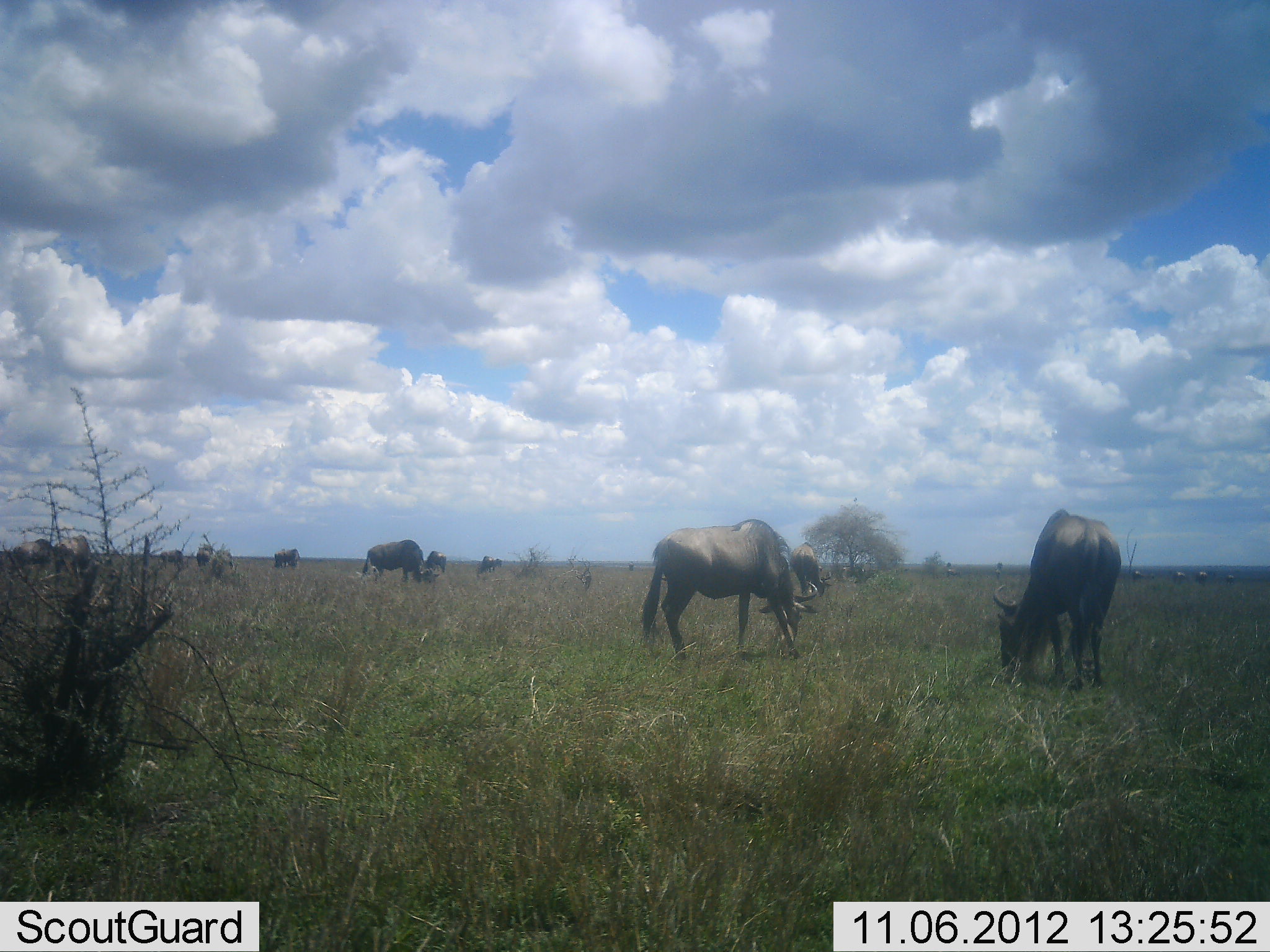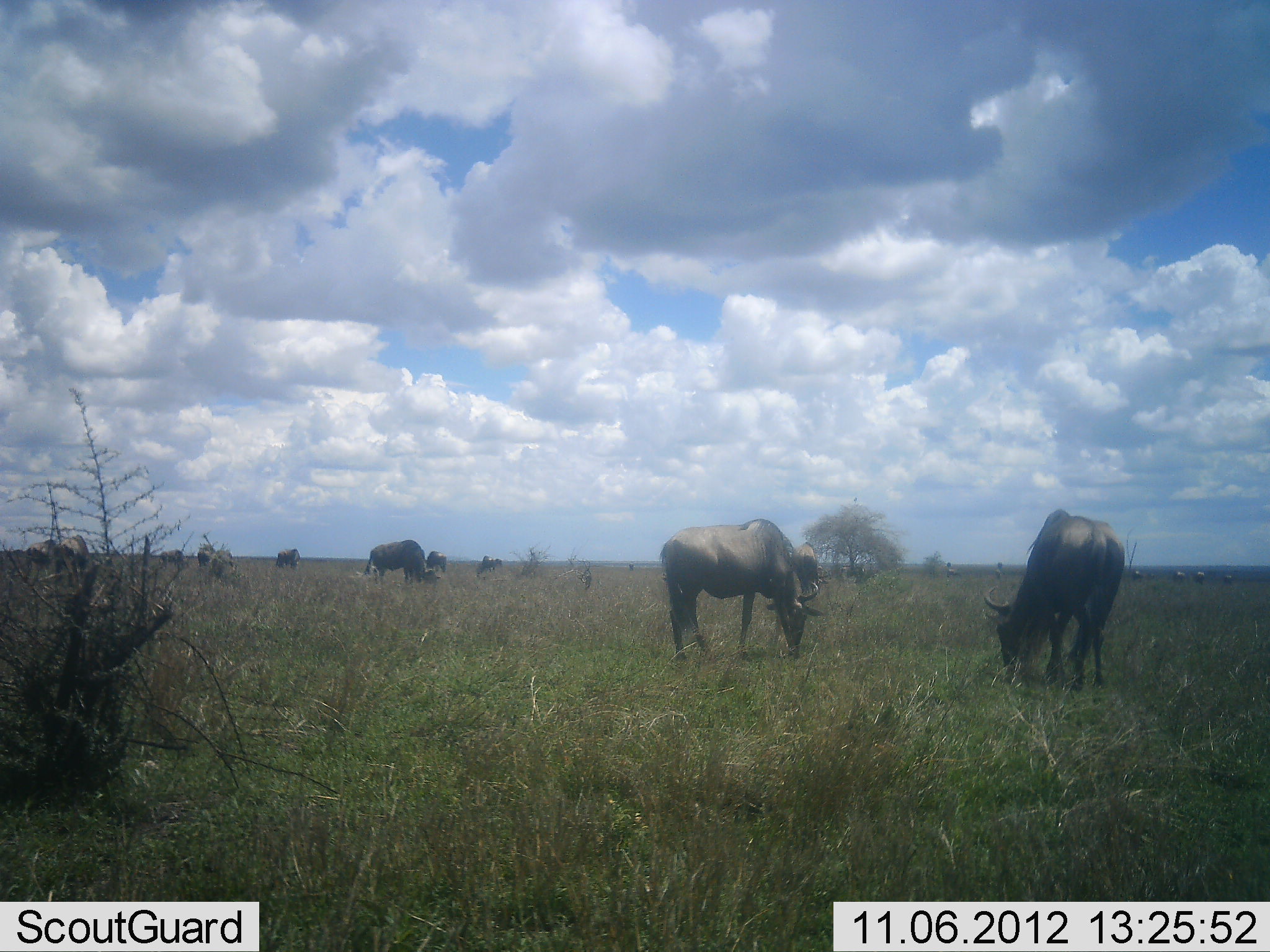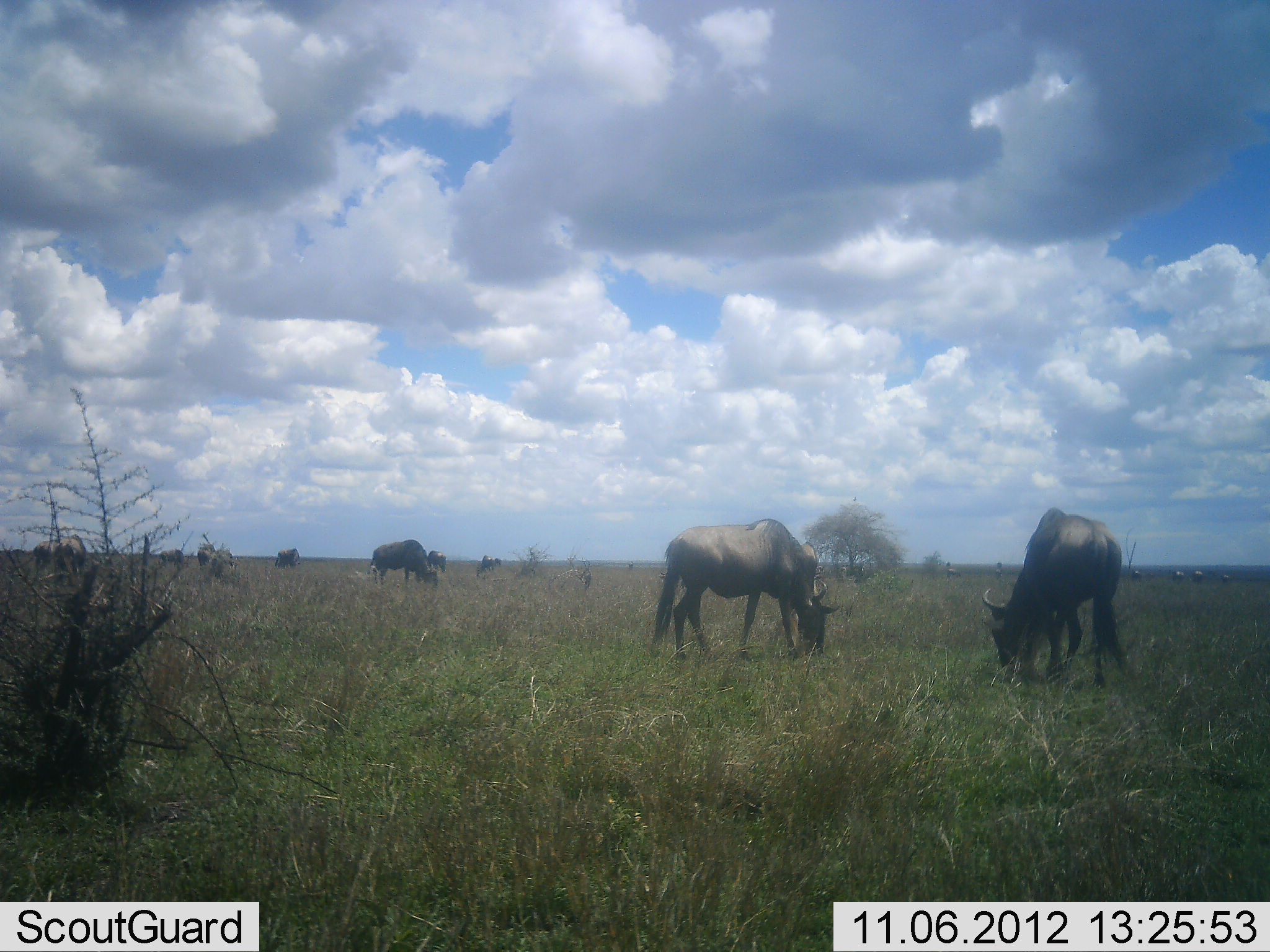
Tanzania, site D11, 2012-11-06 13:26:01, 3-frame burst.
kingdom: Animalia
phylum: Chordata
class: Mammalia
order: Artiodactyla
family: Bovidae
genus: Connochaetes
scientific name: Connochaetes taurinus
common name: blue wildebeest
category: wildebeest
Wildebeest (blue wildebeest) (Connochaetes taurinus), count 11-50. Behavior (volunteer vote fractions): standing 30%, resting 0%, moving 0%, interacting 0%. Young present (vote fraction): 0%. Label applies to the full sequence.